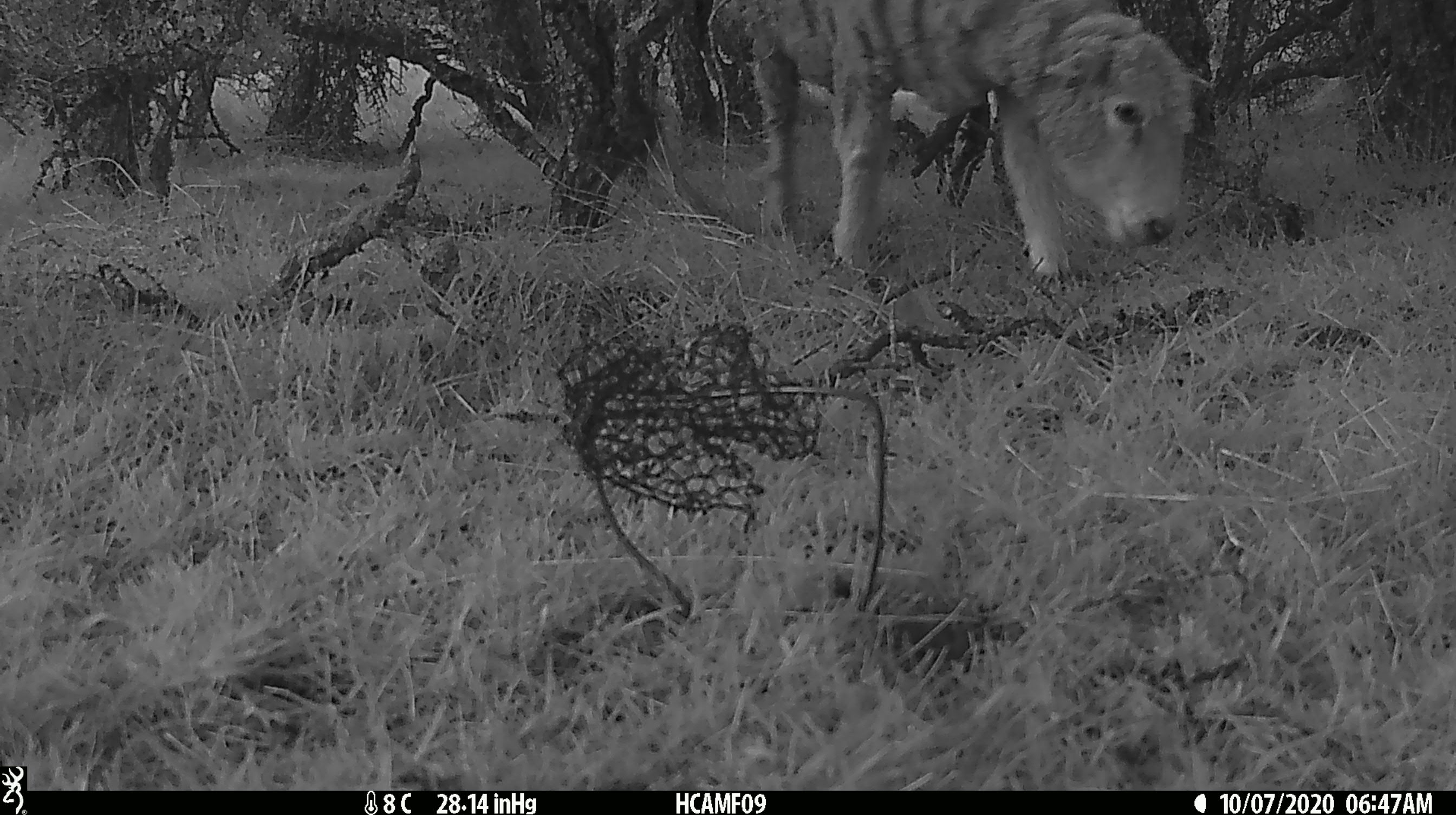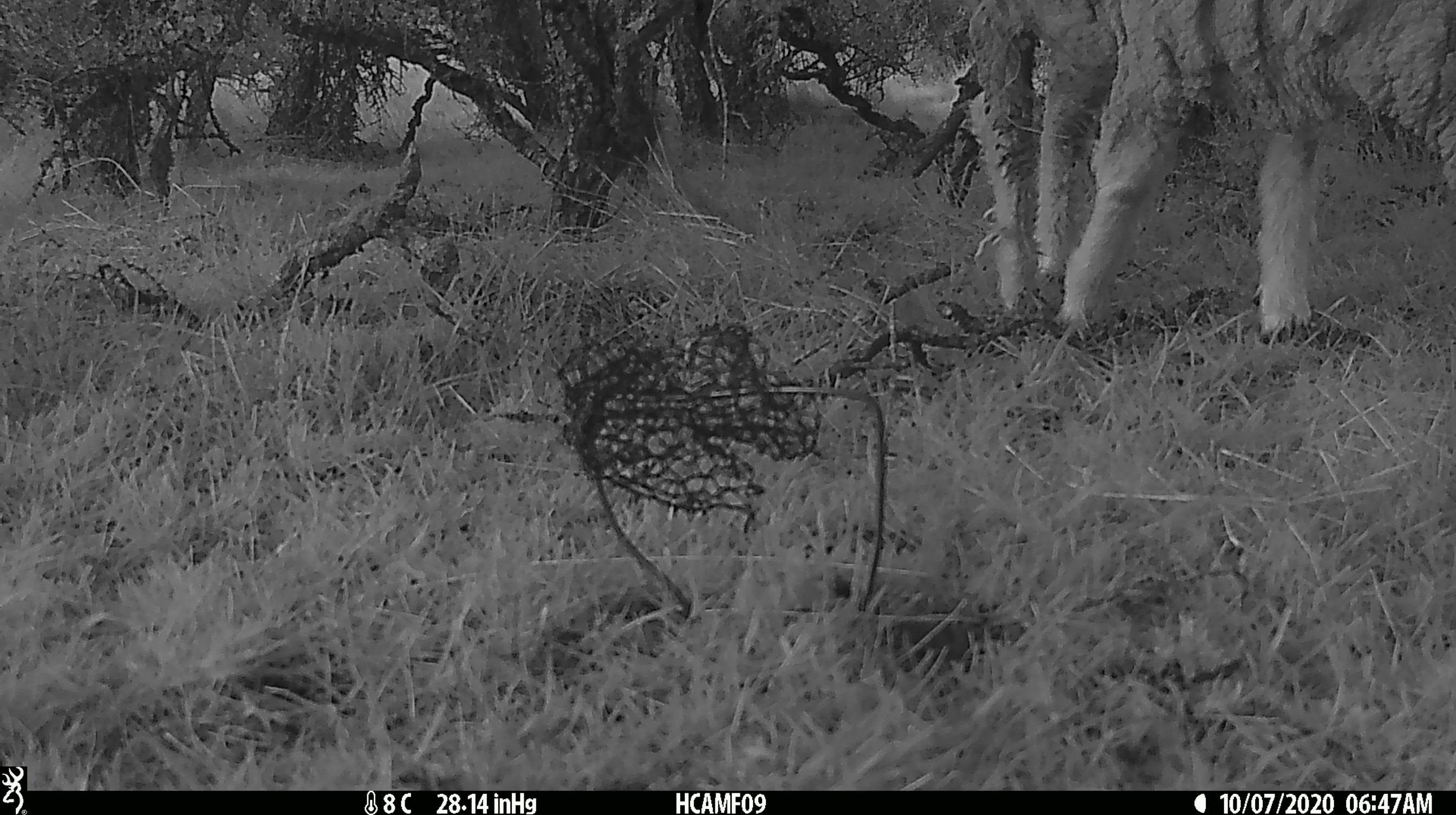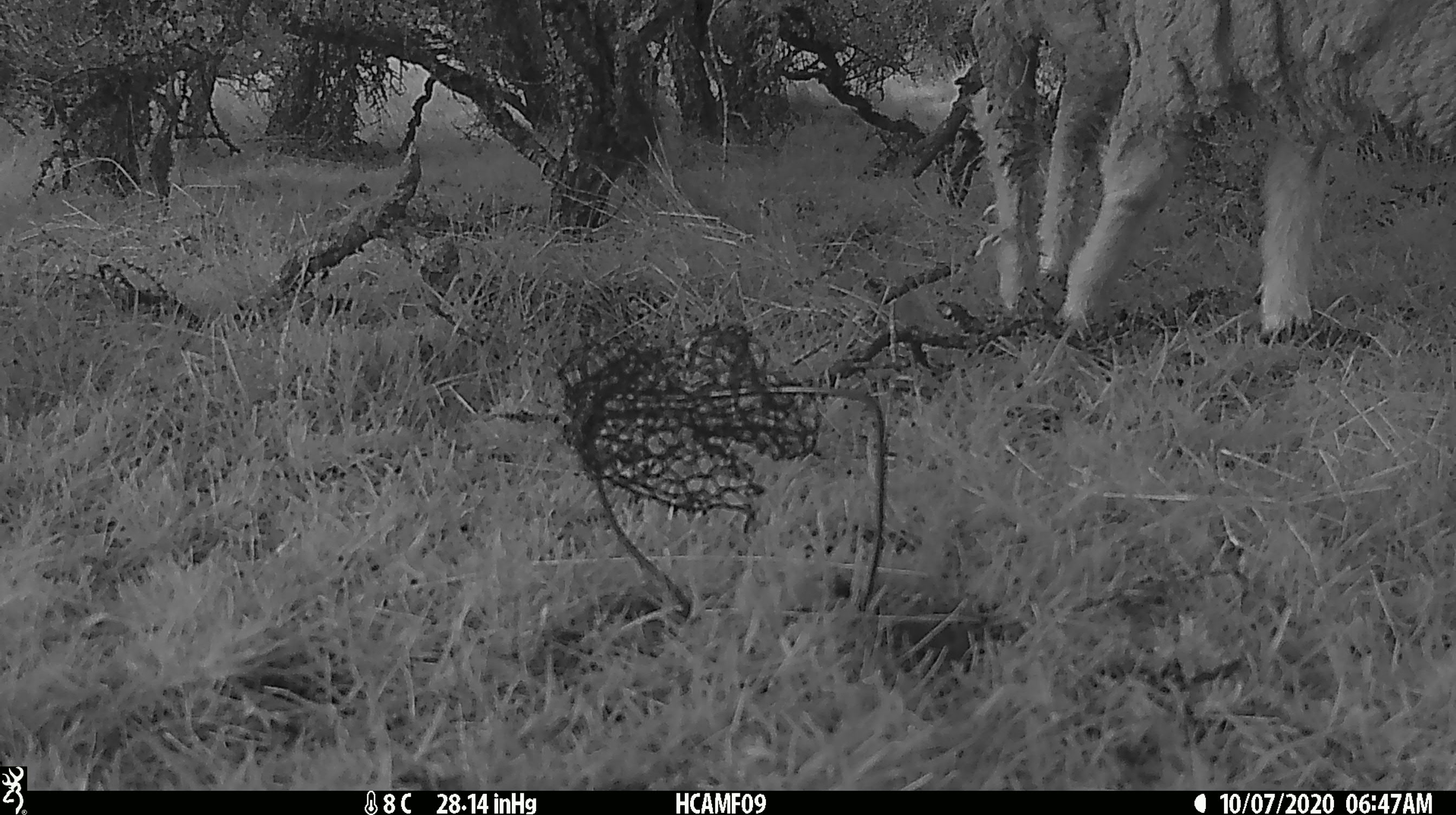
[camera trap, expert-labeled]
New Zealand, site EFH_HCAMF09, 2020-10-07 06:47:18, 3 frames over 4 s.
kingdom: Animalia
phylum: Chordata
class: Mammalia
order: Artiodactyla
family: Bovidae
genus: Ovis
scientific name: Ovis aries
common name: domestic sheep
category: sheep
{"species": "sheep (domestic sheep) (Ovis aries)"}